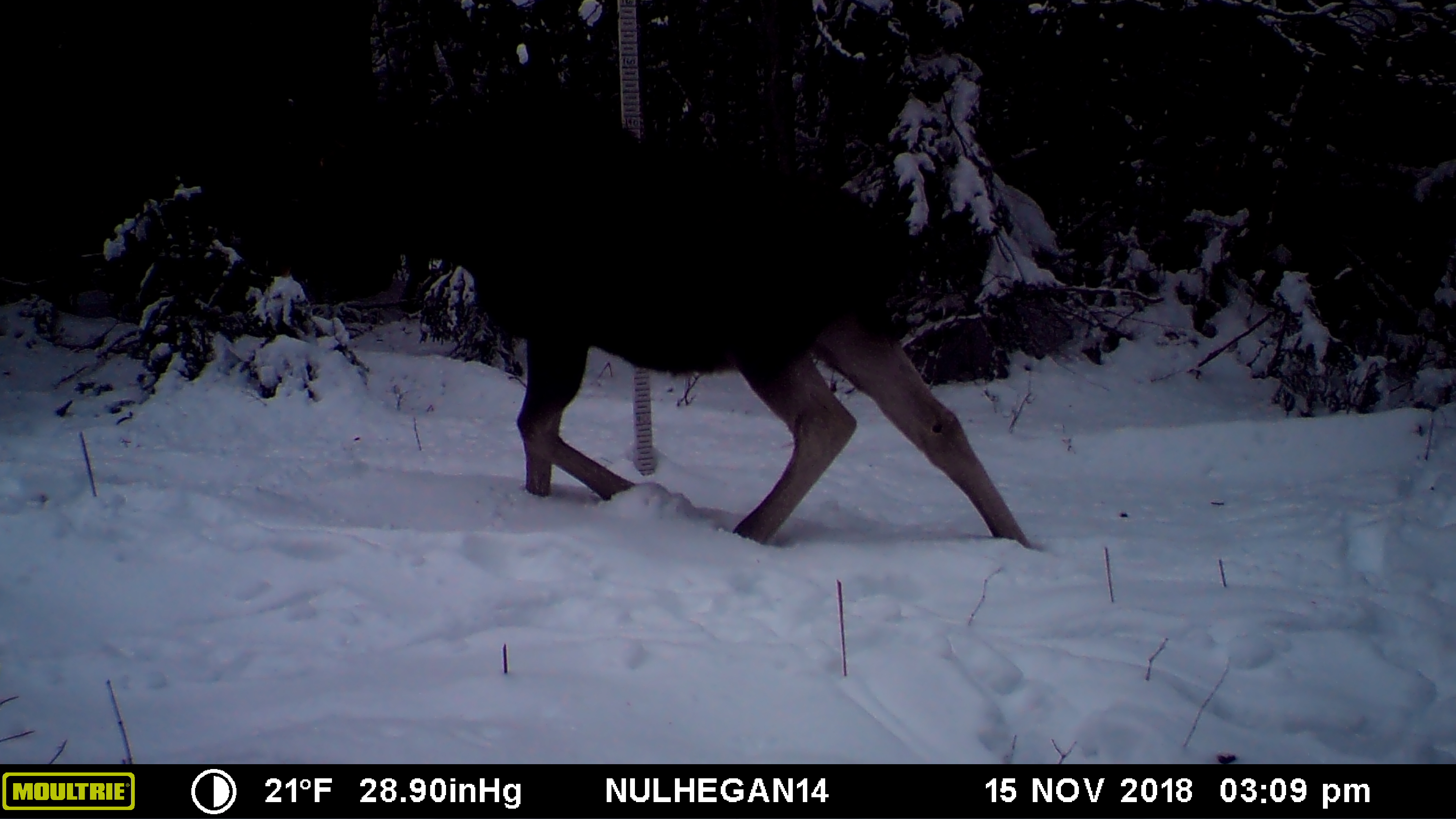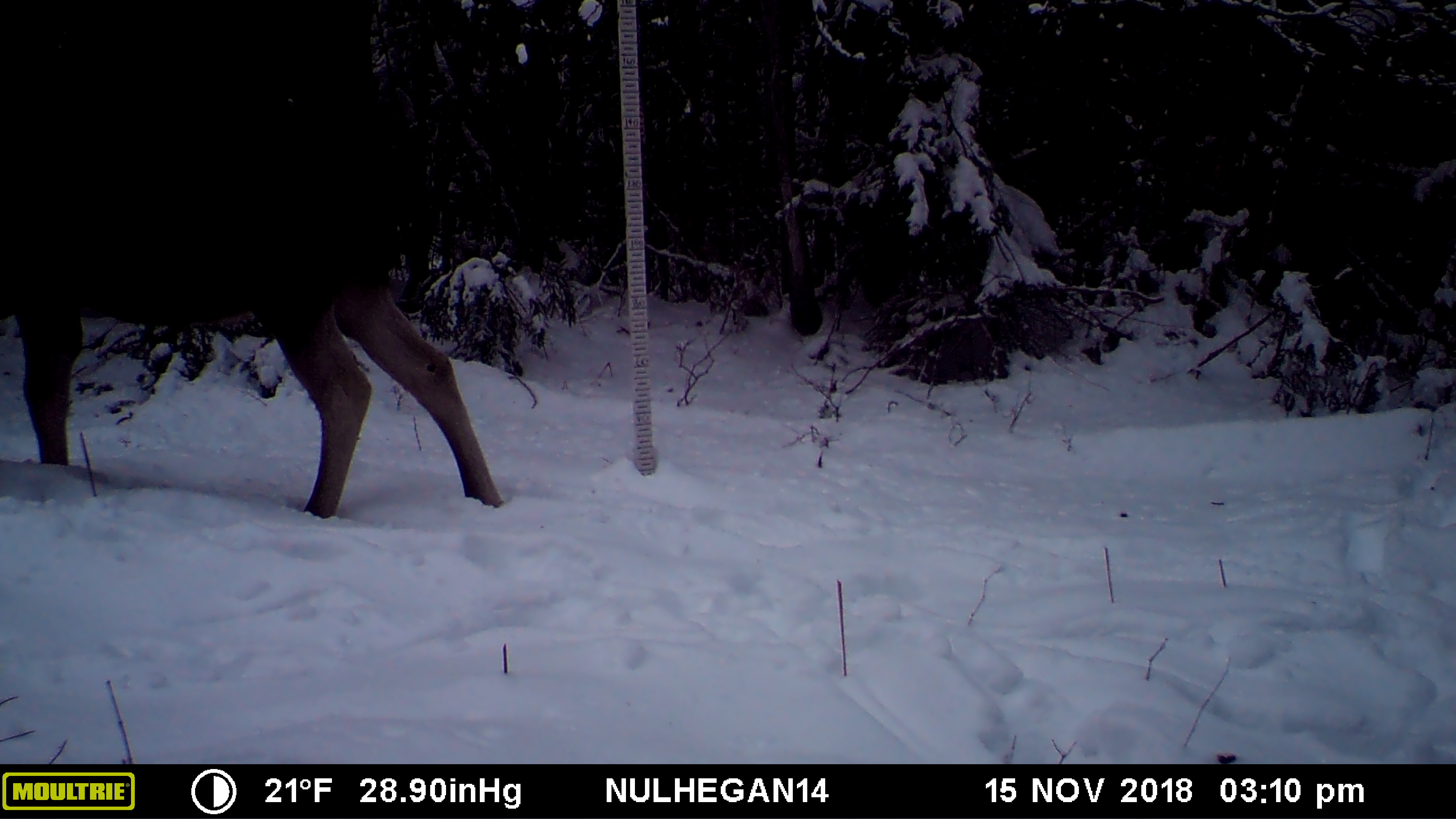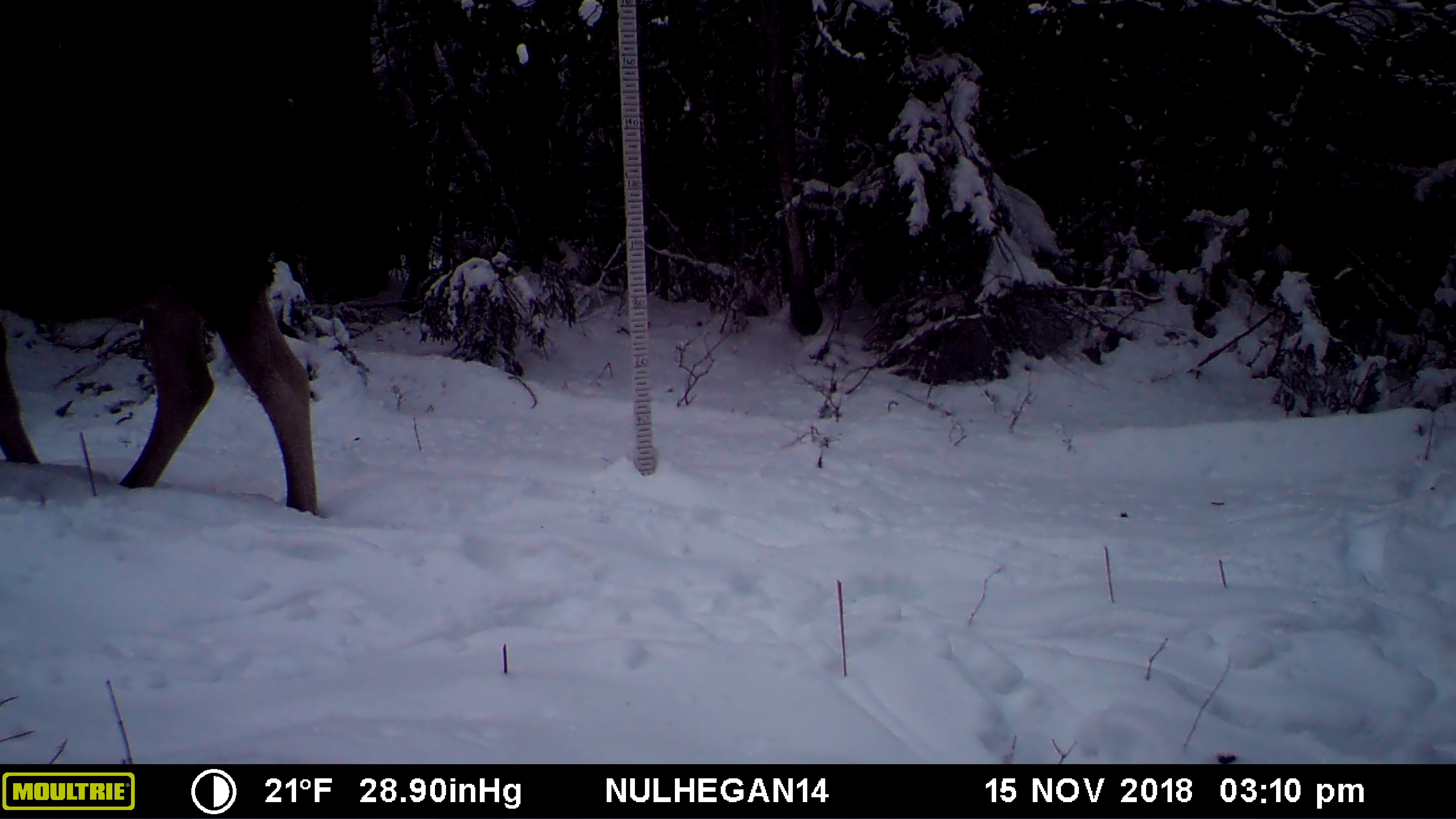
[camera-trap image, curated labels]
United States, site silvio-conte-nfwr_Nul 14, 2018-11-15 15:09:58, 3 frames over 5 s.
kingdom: Animalia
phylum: Chordata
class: Mammalia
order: Artiodactyla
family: Cervidae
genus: Alces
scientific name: Alces alces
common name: moose